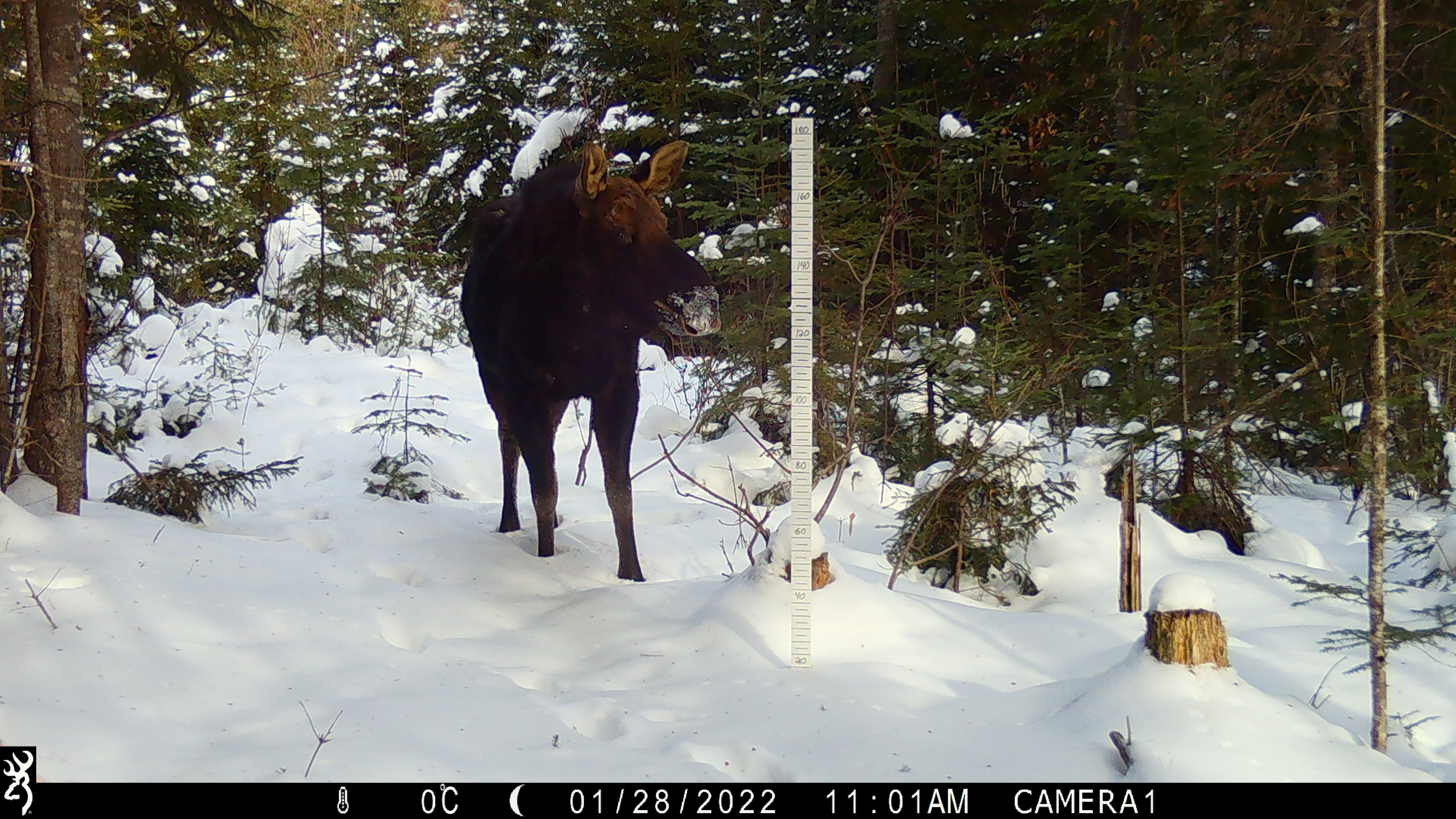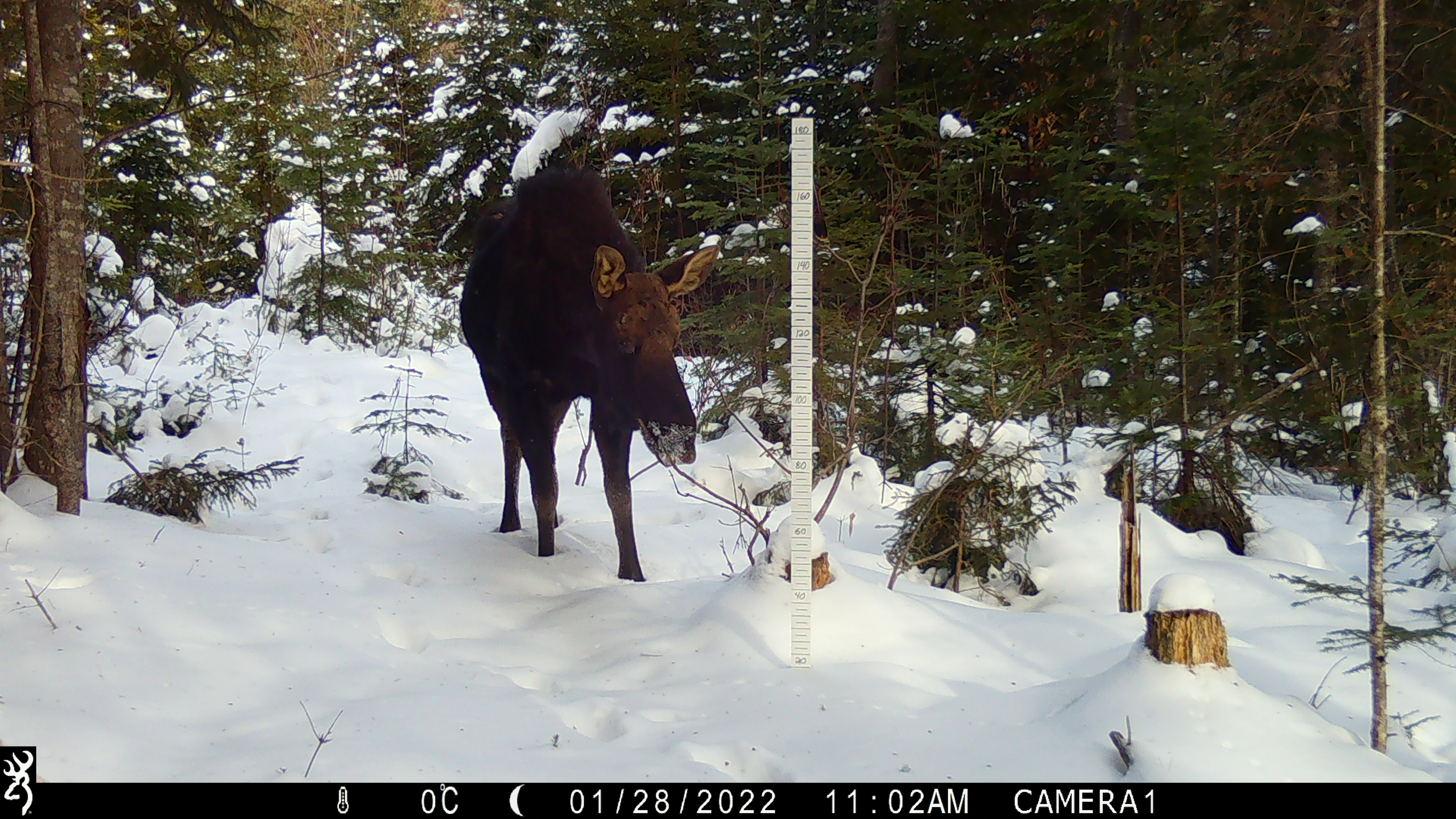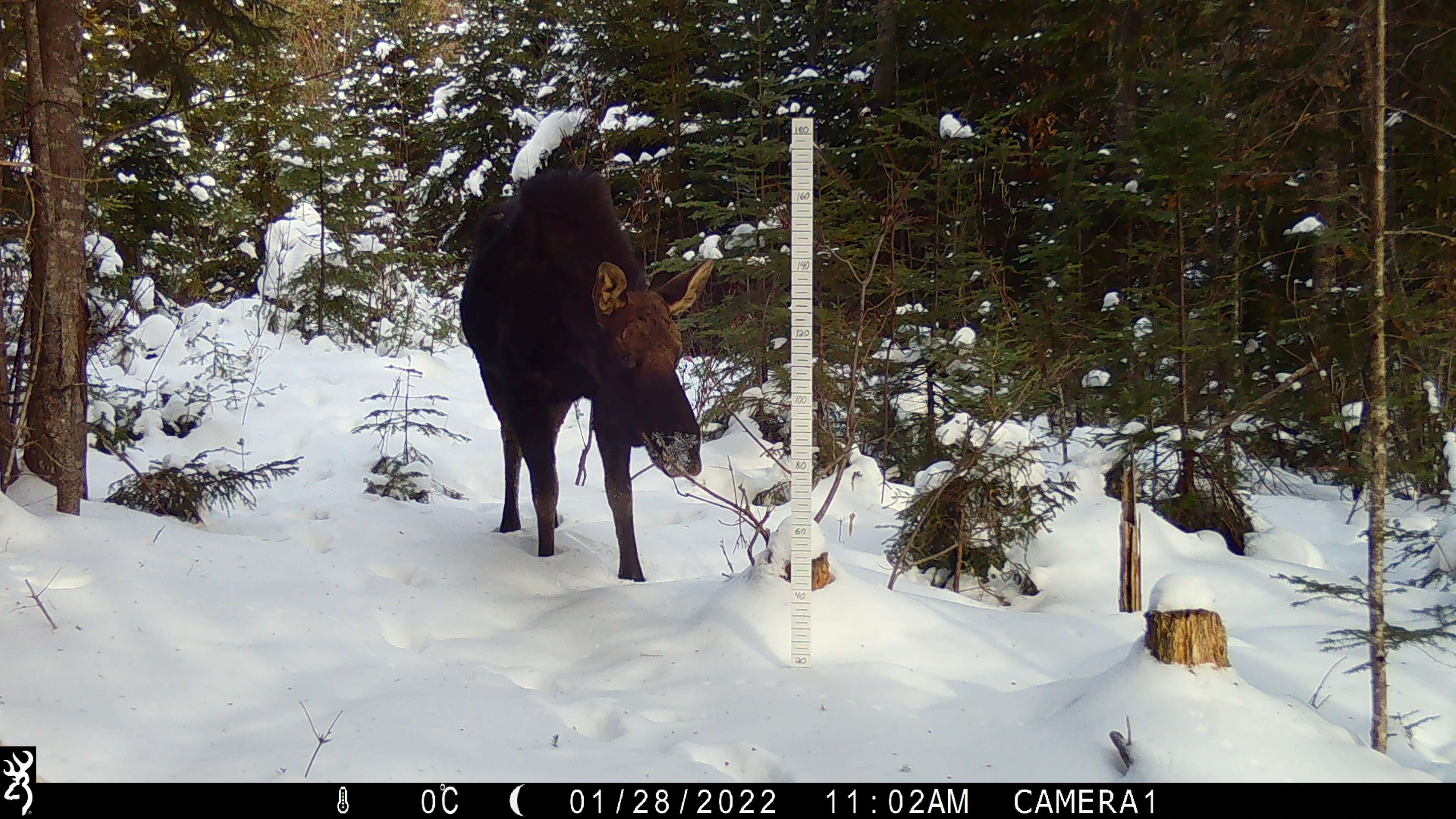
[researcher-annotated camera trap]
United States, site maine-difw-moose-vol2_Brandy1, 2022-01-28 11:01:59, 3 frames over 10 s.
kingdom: Animalia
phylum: Chordata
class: Mammalia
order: Artiodactyla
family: Cervidae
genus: Alces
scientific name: Alces alces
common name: moose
Moose (Alces alces).